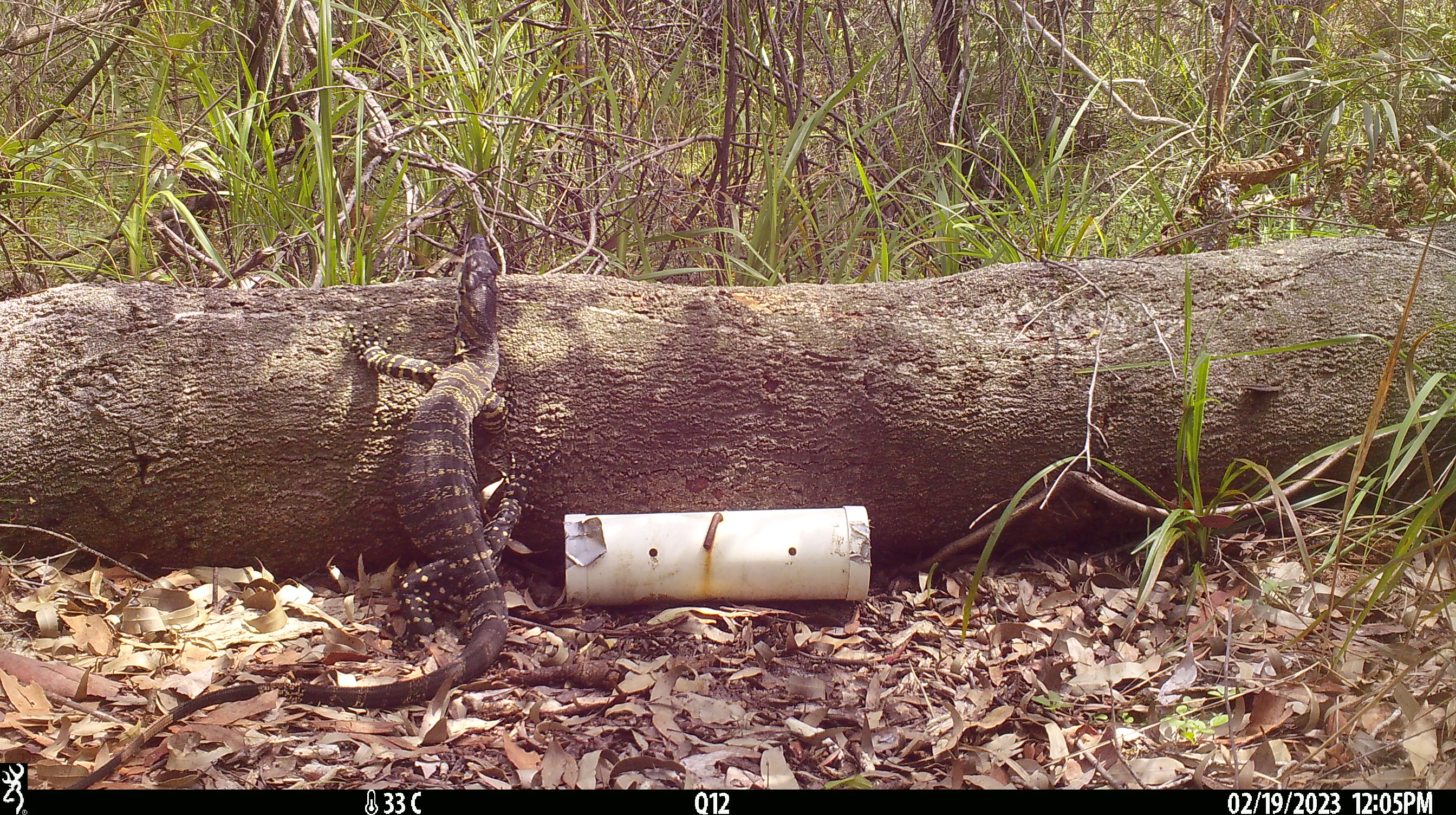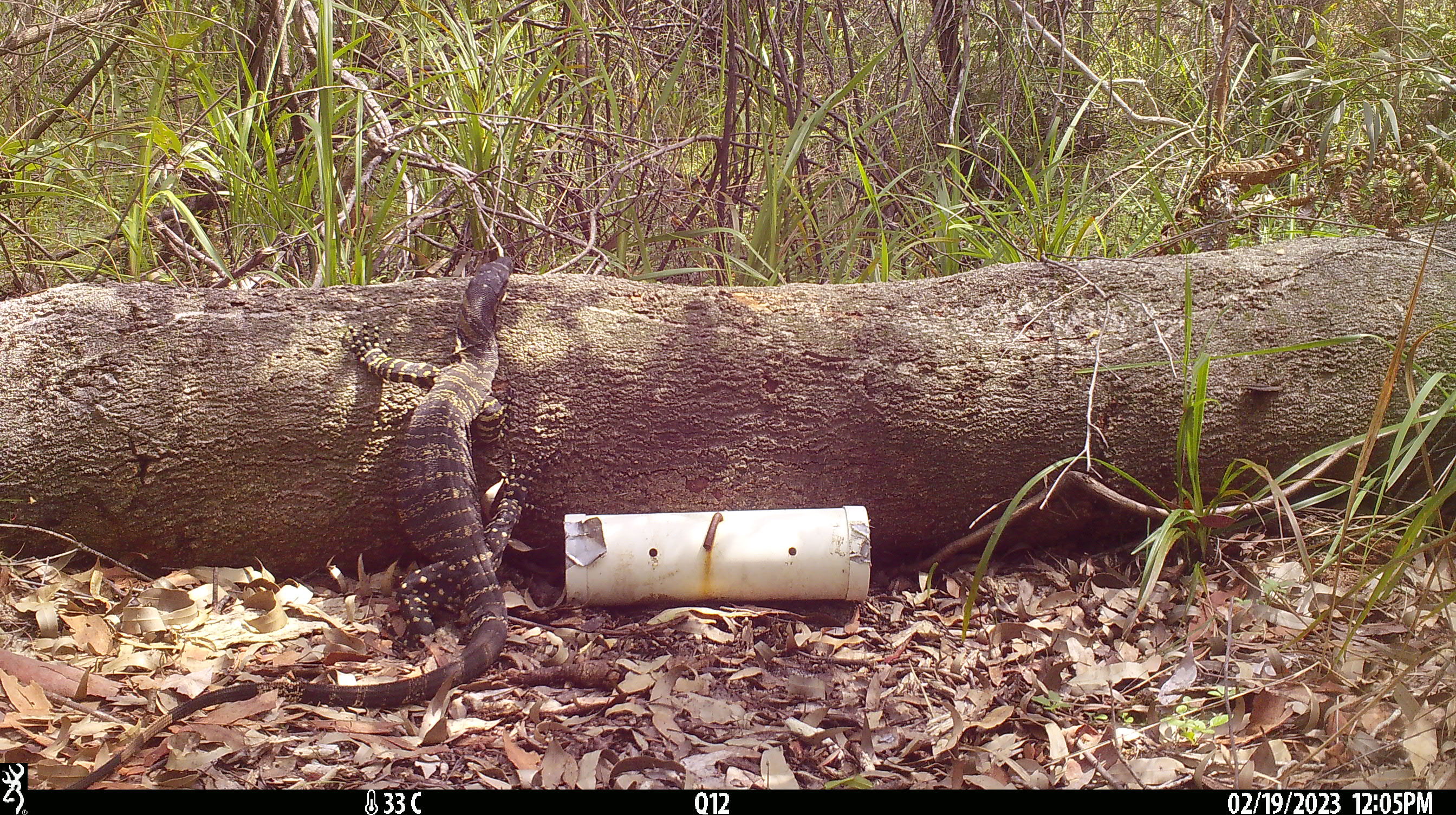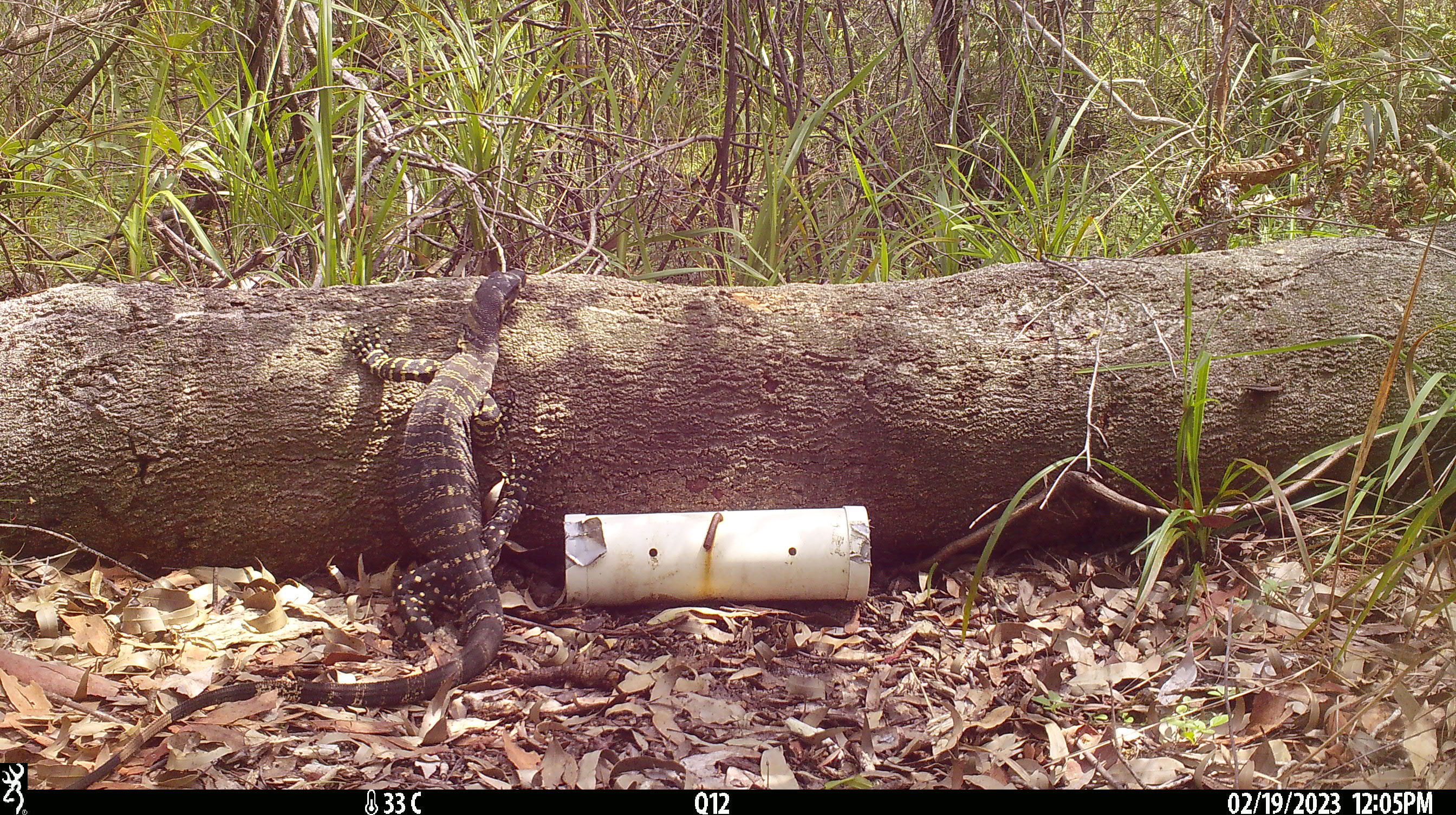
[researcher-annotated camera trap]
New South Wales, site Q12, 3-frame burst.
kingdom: Animalia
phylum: Chordata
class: Reptilia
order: Squamata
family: Varanidae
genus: Varanus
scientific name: Varanus varius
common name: lace monitor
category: goanna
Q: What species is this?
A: Goanna (lace monitor) (Varanus varius).